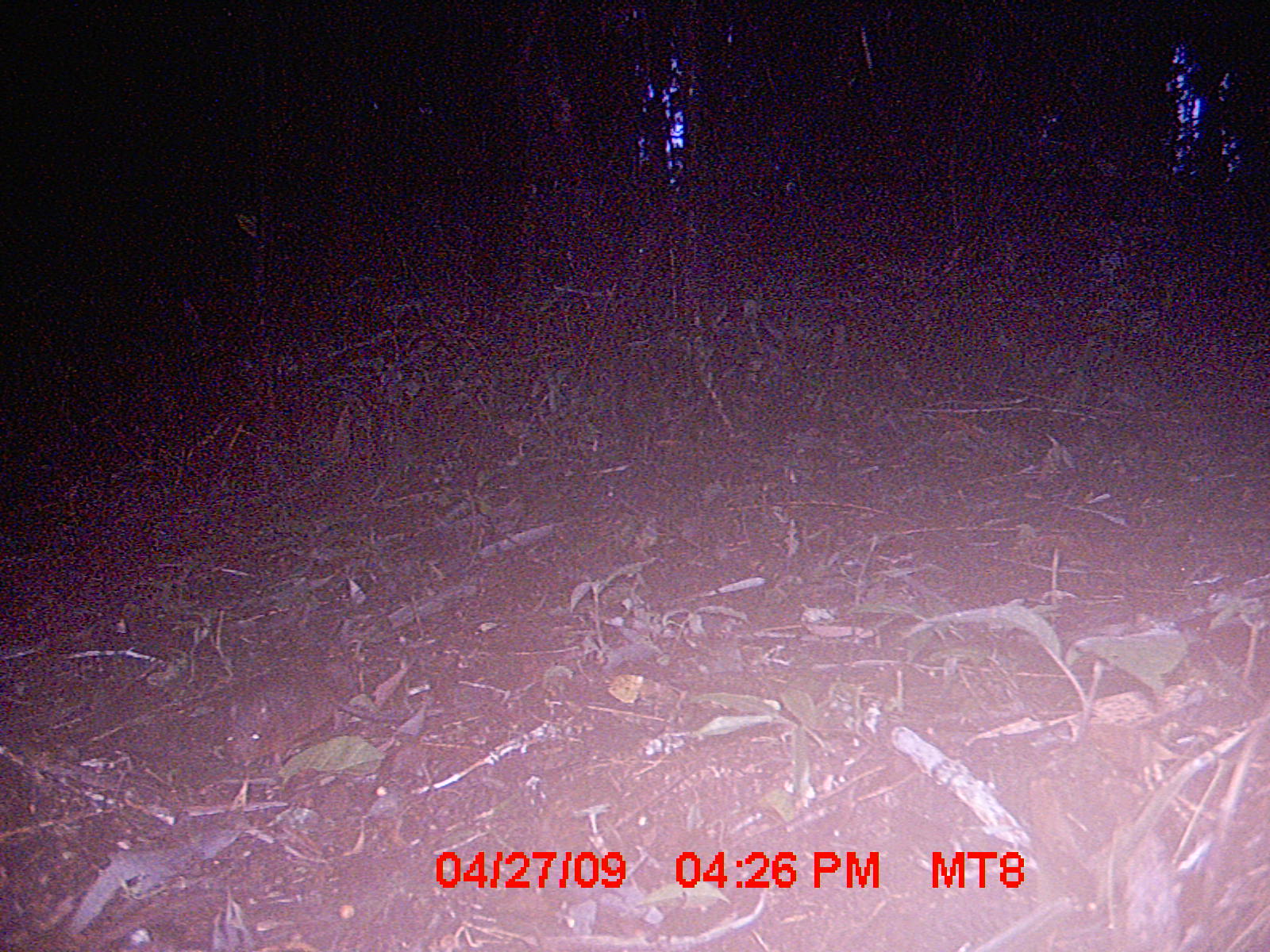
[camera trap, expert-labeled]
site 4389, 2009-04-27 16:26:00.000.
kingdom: Animalia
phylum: Chordata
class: Mammalia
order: Rodentia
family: Nesomyidae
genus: Nesomys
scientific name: Nesomys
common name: nesomys rodents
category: nesomys sp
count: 1